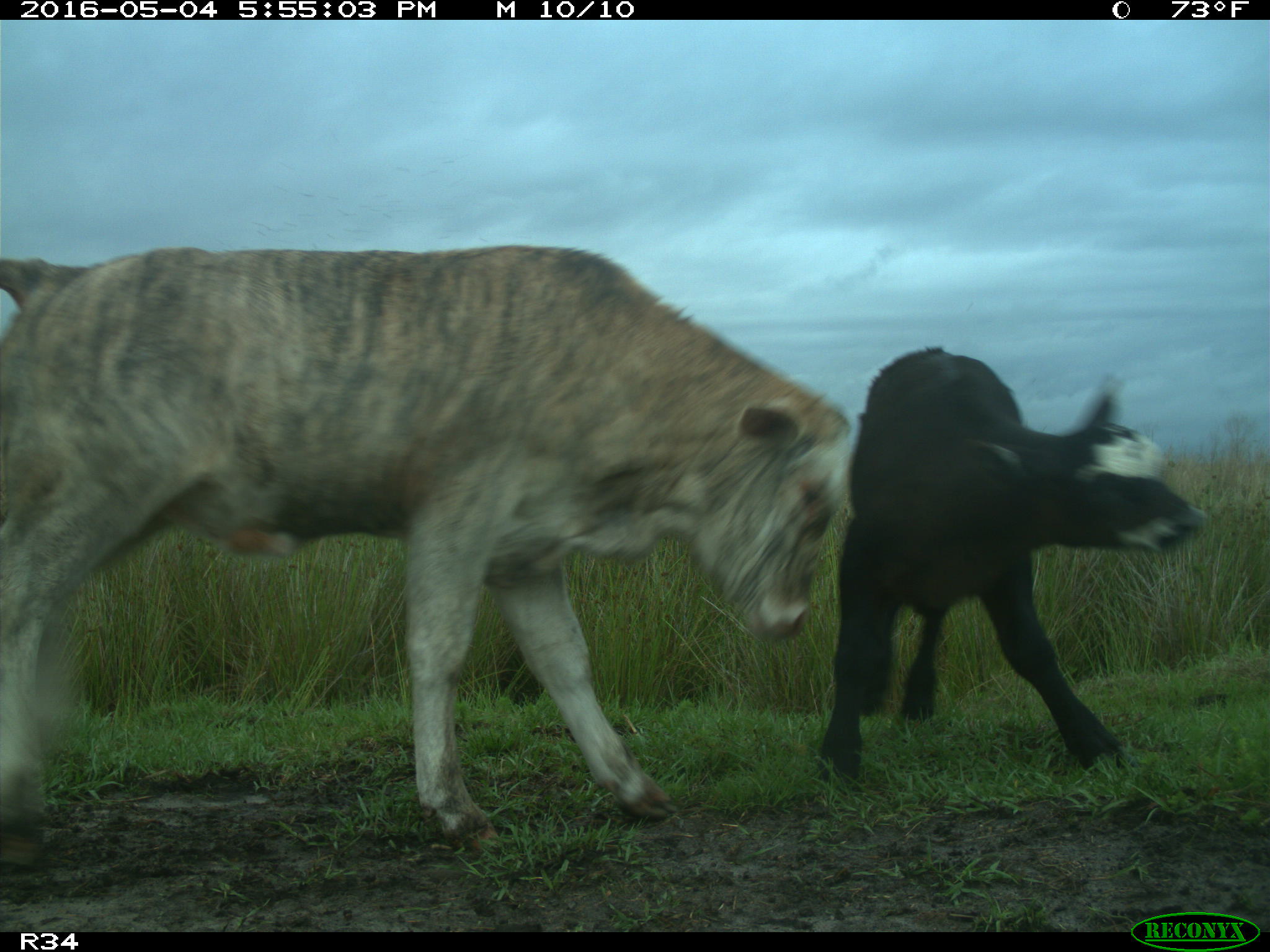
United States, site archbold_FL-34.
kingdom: Animalia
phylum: Chordata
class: Mammalia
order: Artiodactyla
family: Bovidae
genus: Bos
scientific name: Bos taurus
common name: domestic cow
Bos taurus (domestic cow).